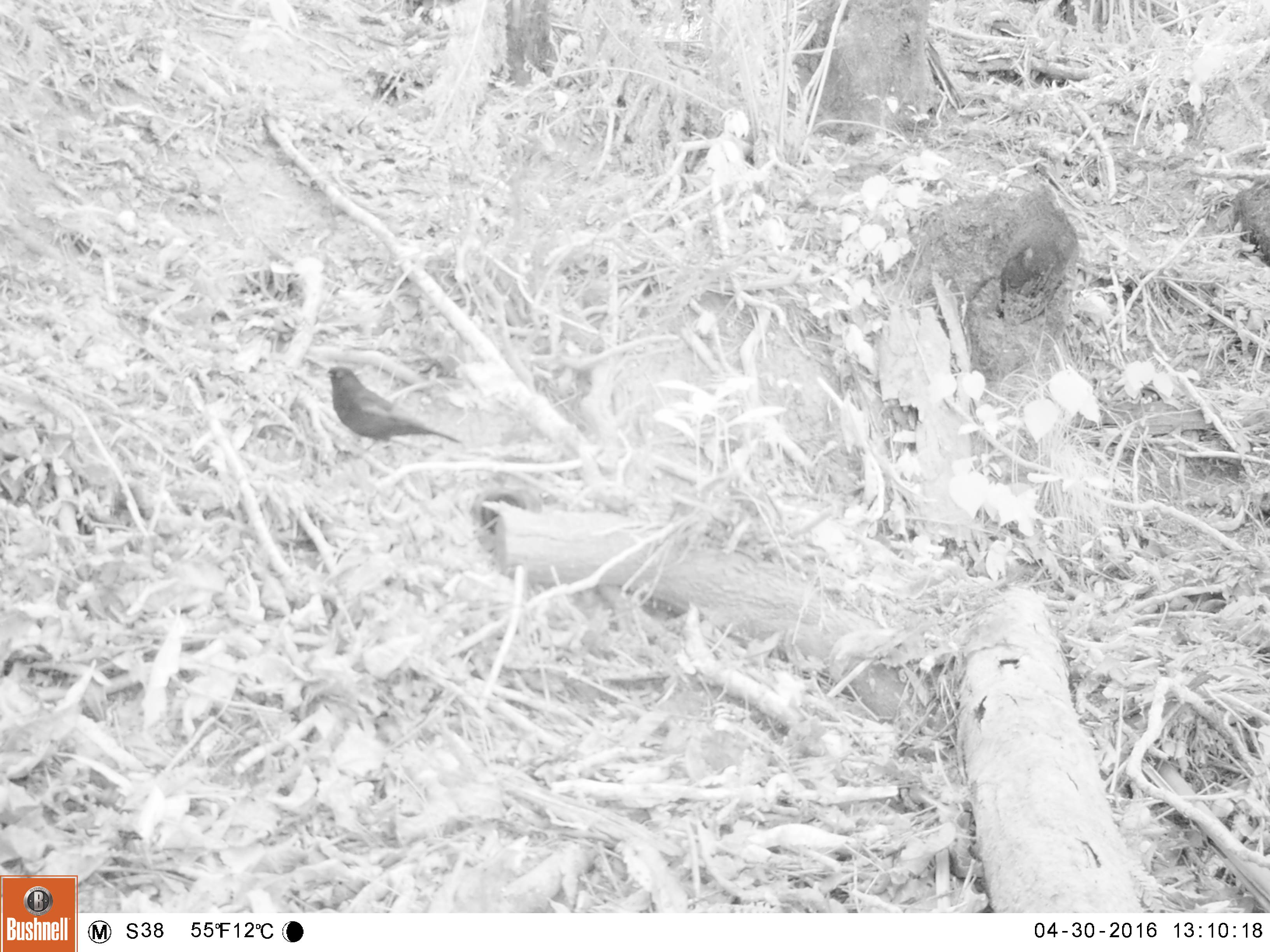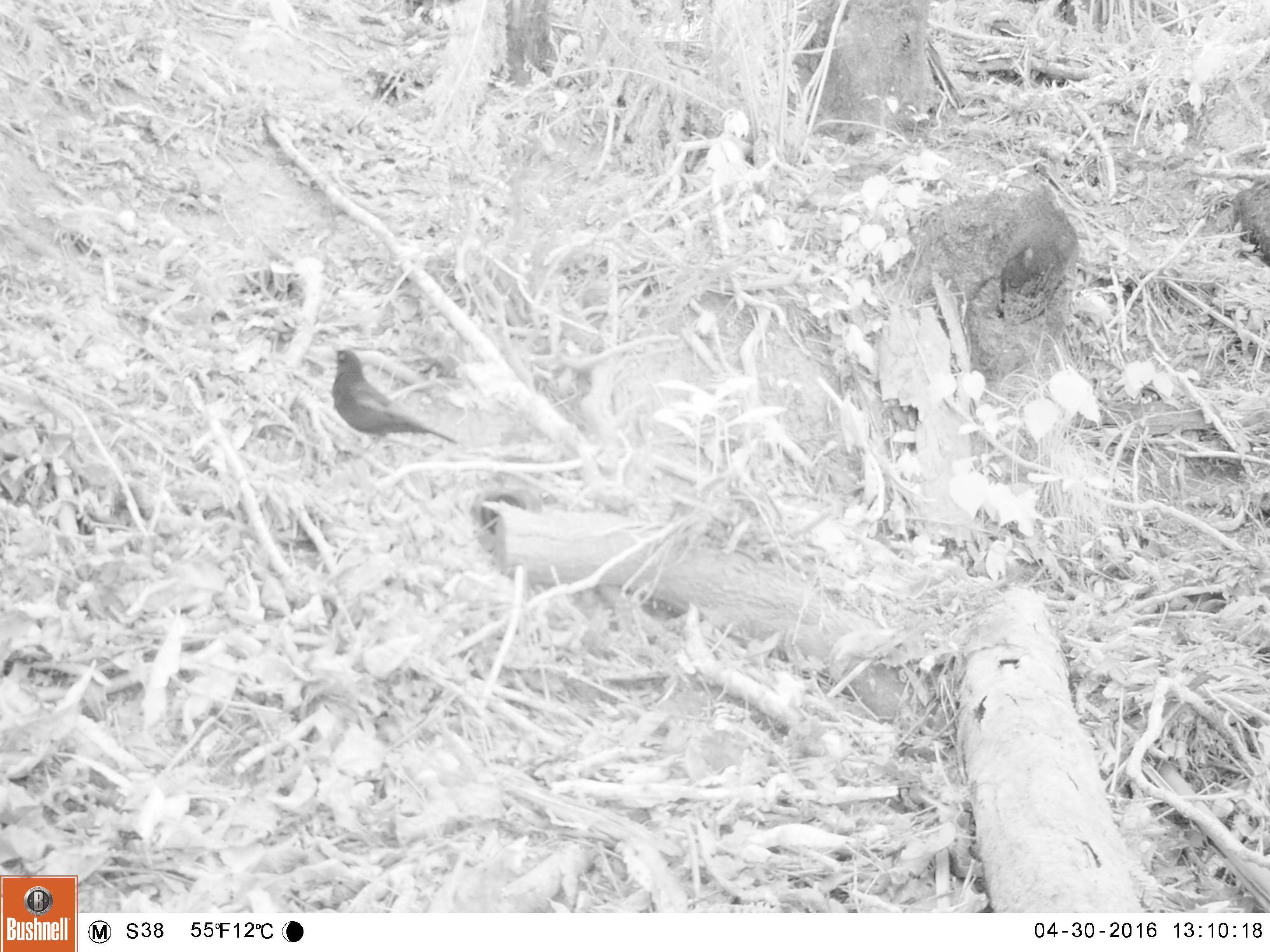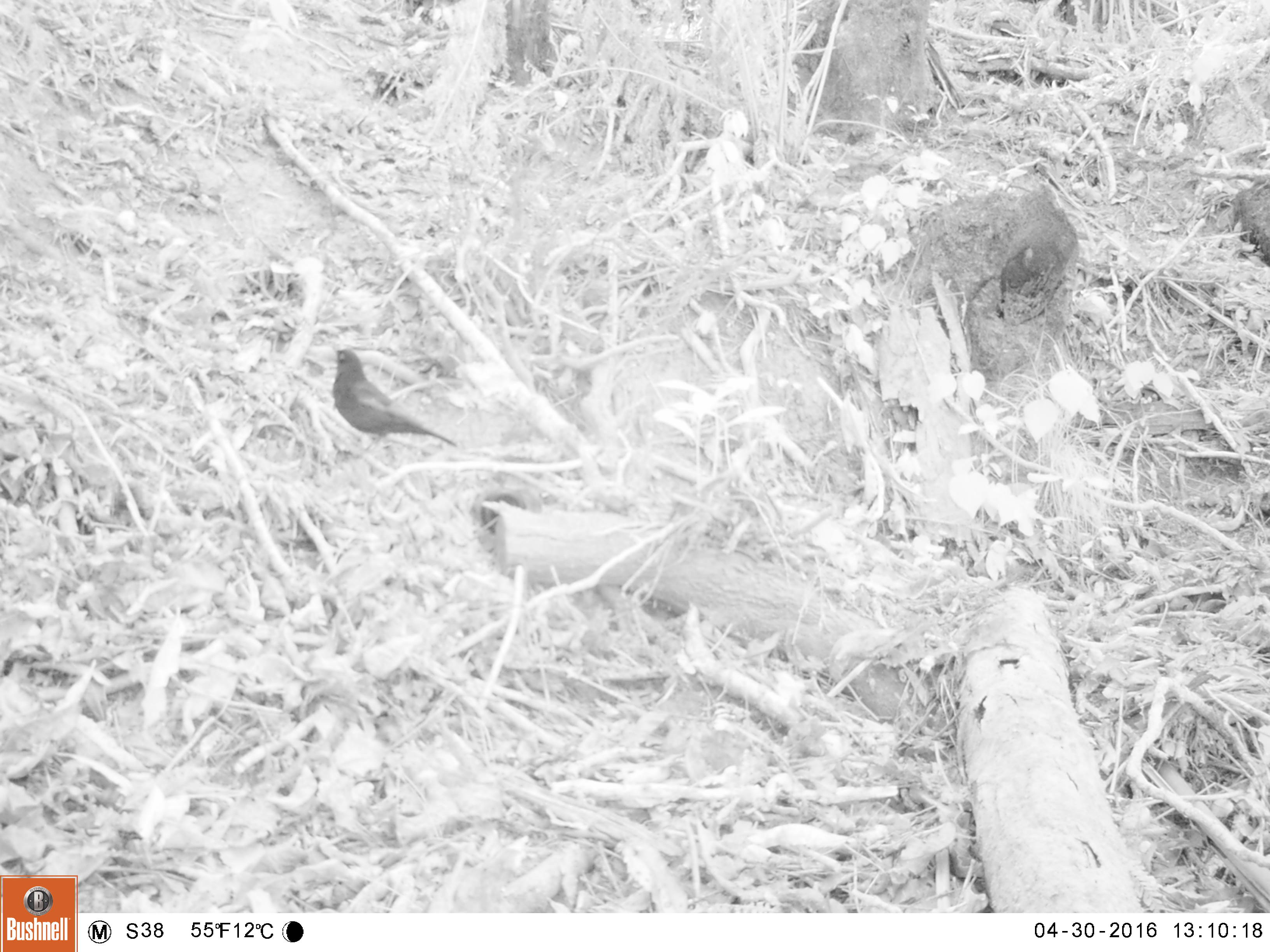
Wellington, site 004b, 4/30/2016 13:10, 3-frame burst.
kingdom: Animalia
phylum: Chordata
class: Aves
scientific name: Aves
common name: bird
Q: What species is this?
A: Bird (Aves).